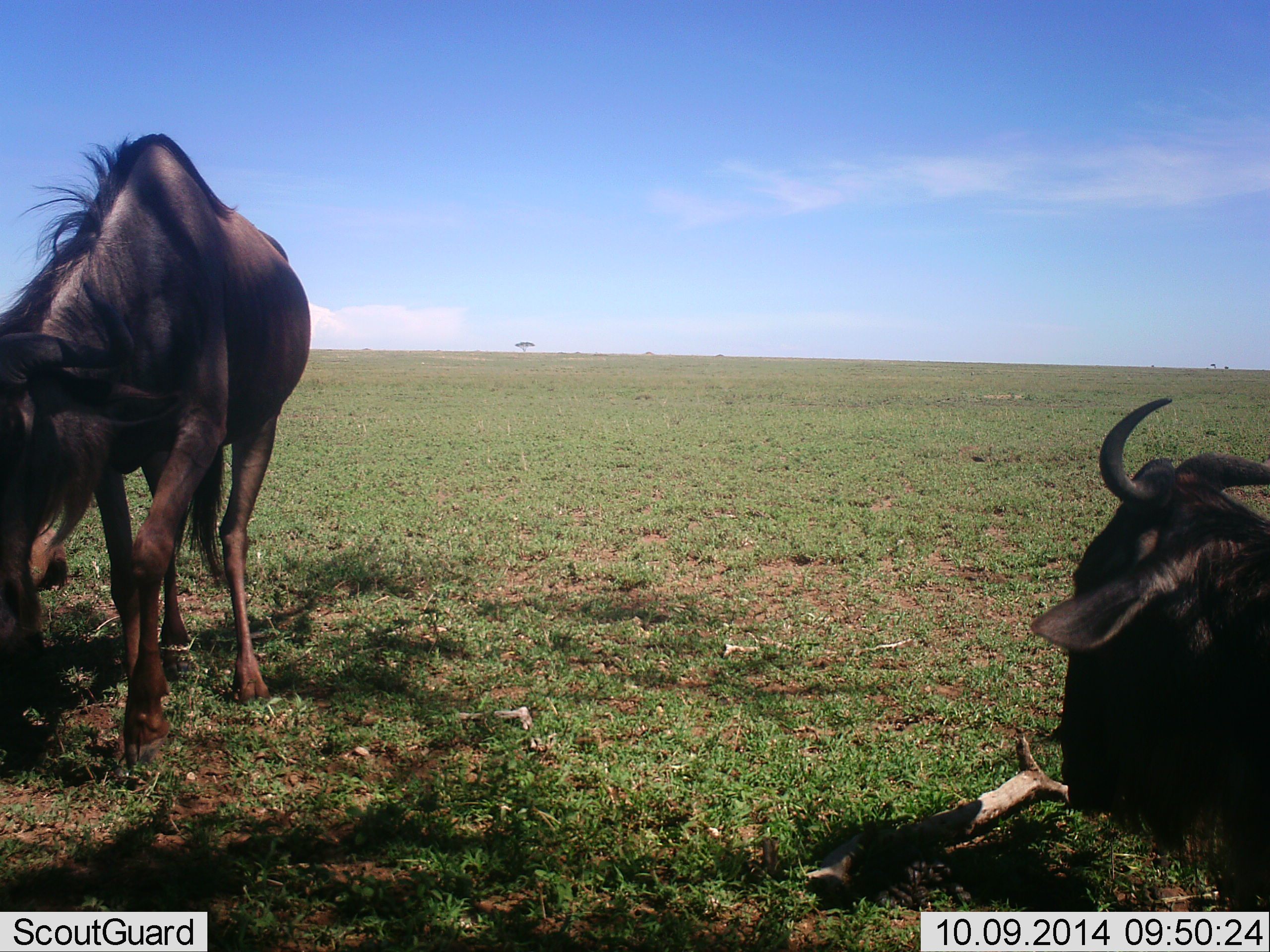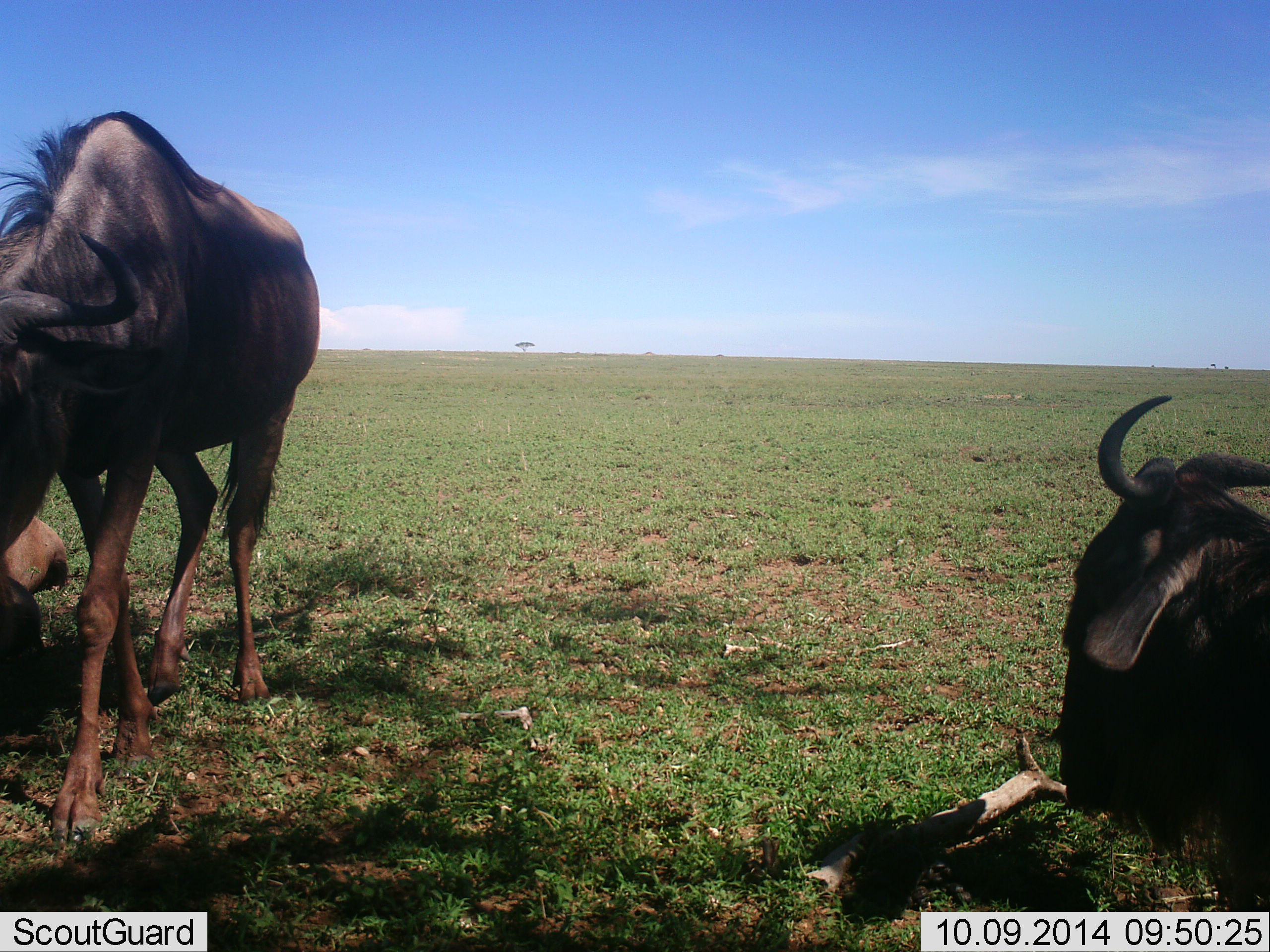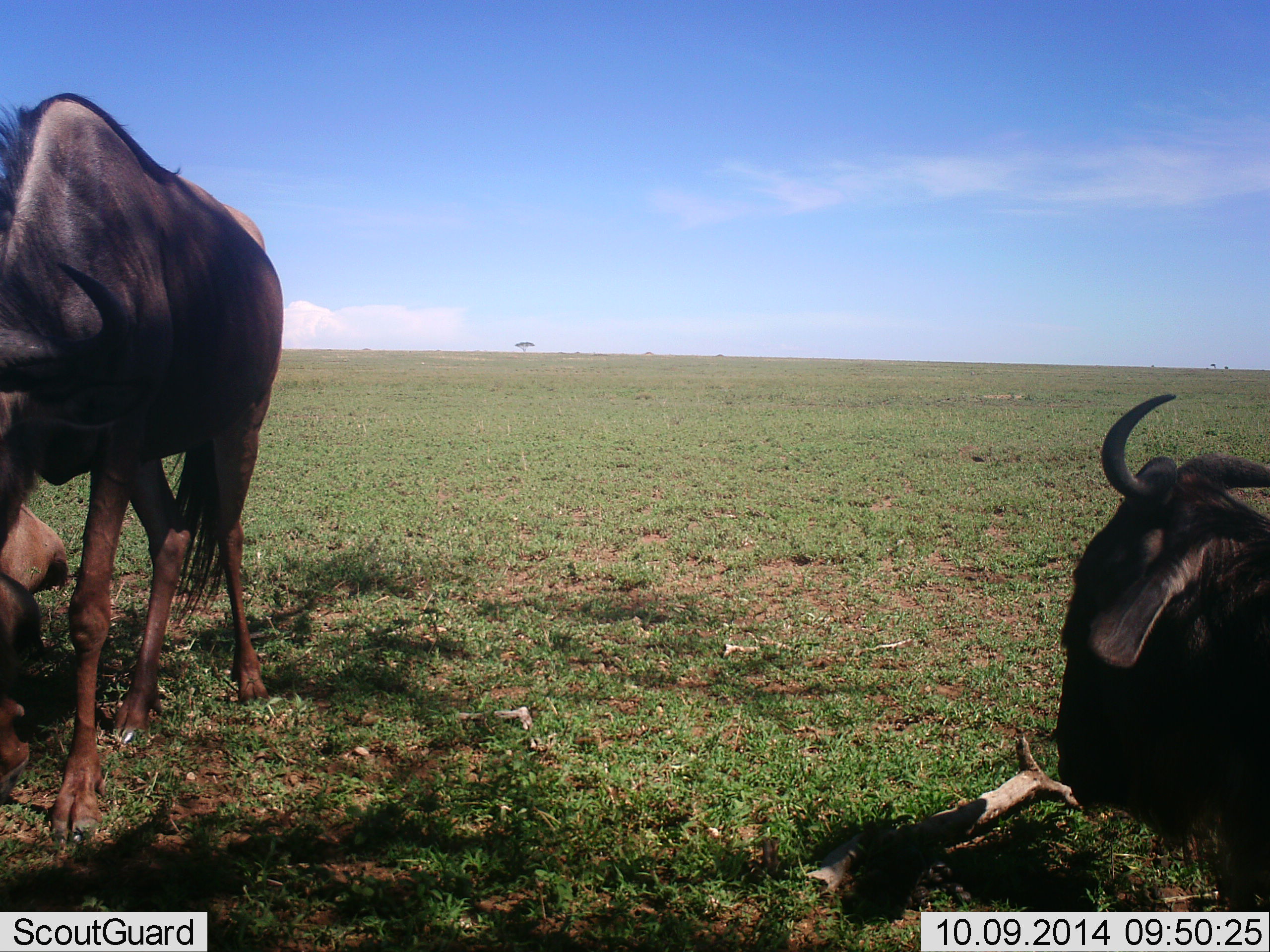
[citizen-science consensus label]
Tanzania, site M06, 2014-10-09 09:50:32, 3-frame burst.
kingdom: Animalia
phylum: Chordata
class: Mammalia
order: Artiodactyla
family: Bovidae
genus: Connochaetes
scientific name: Connochaetes taurinus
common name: blue wildebeest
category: wildebeest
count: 3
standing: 40%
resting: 90%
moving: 30%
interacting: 0%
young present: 0%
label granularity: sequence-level